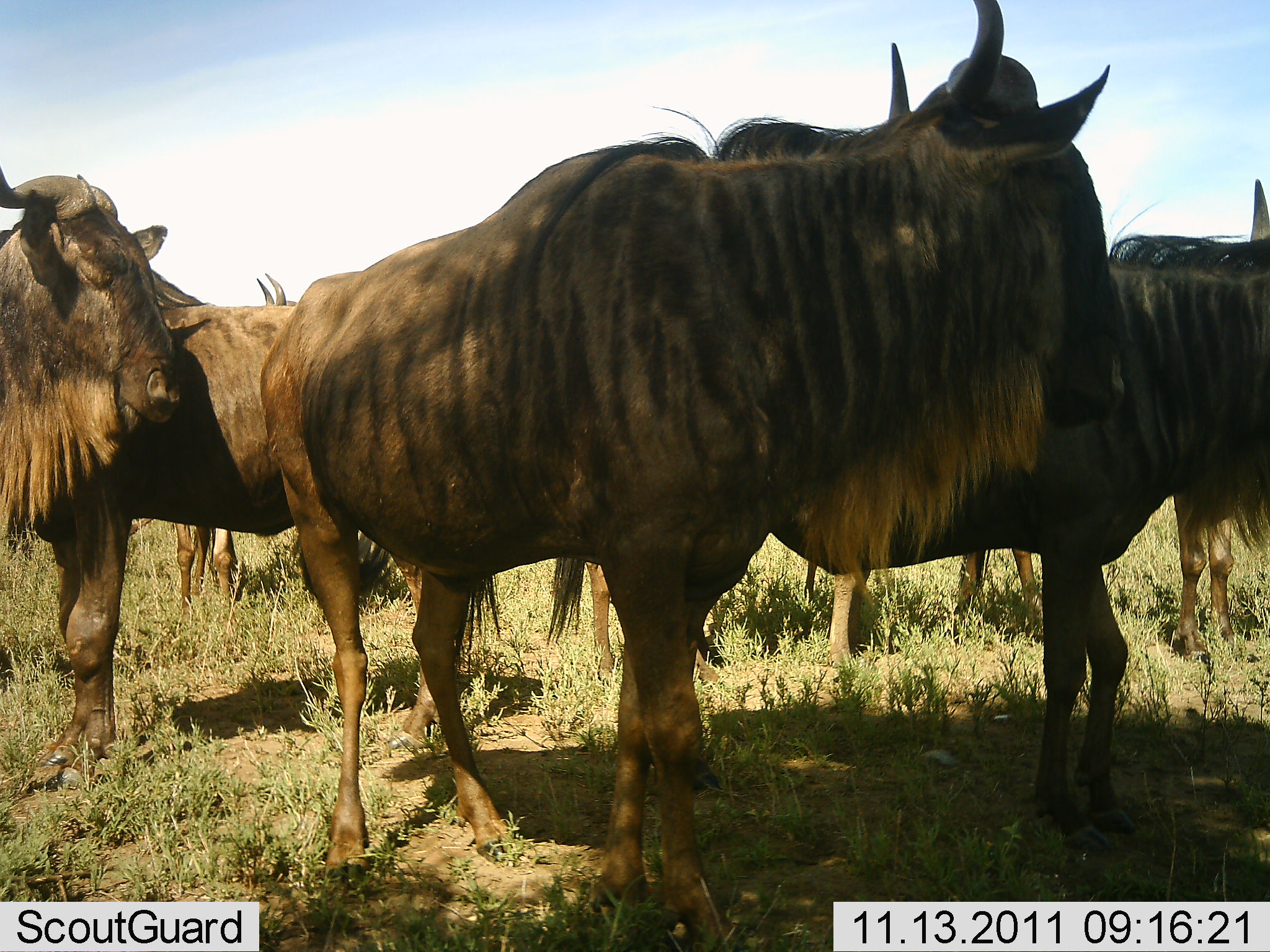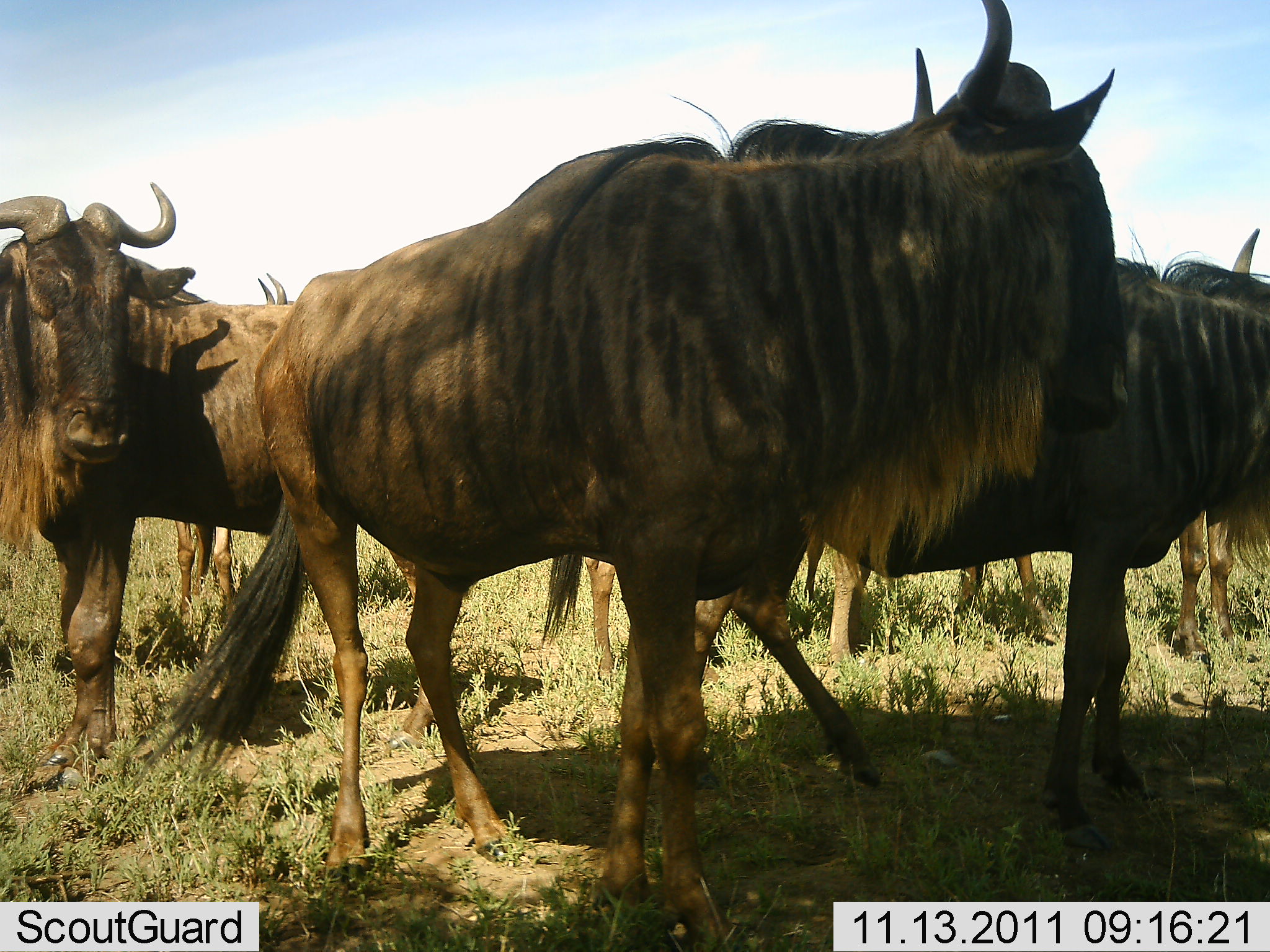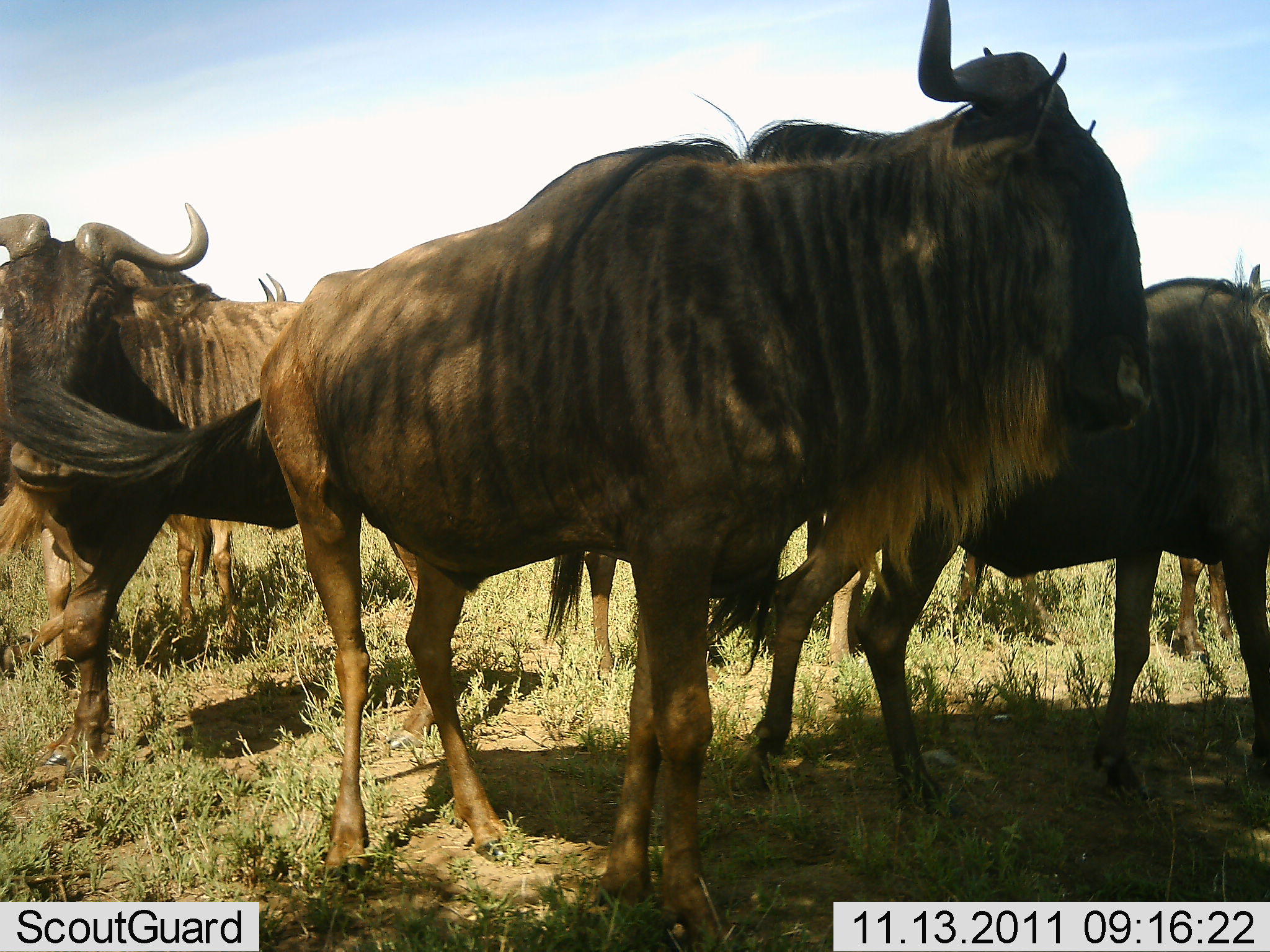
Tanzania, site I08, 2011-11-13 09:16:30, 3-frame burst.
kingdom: Animalia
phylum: Chordata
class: Mammalia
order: Artiodactyla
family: Bovidae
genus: Connochaetes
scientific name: Connochaetes taurinus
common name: blue wildebeest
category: wildebeest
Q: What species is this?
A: Wildebeest (blue wildebeest) (Connochaetes taurinus).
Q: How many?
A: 6.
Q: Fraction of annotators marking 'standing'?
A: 88%.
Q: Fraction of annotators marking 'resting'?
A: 0%.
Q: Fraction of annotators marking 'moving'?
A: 6%.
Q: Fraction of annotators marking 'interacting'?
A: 0%.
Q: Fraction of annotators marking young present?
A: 0%.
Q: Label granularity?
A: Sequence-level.